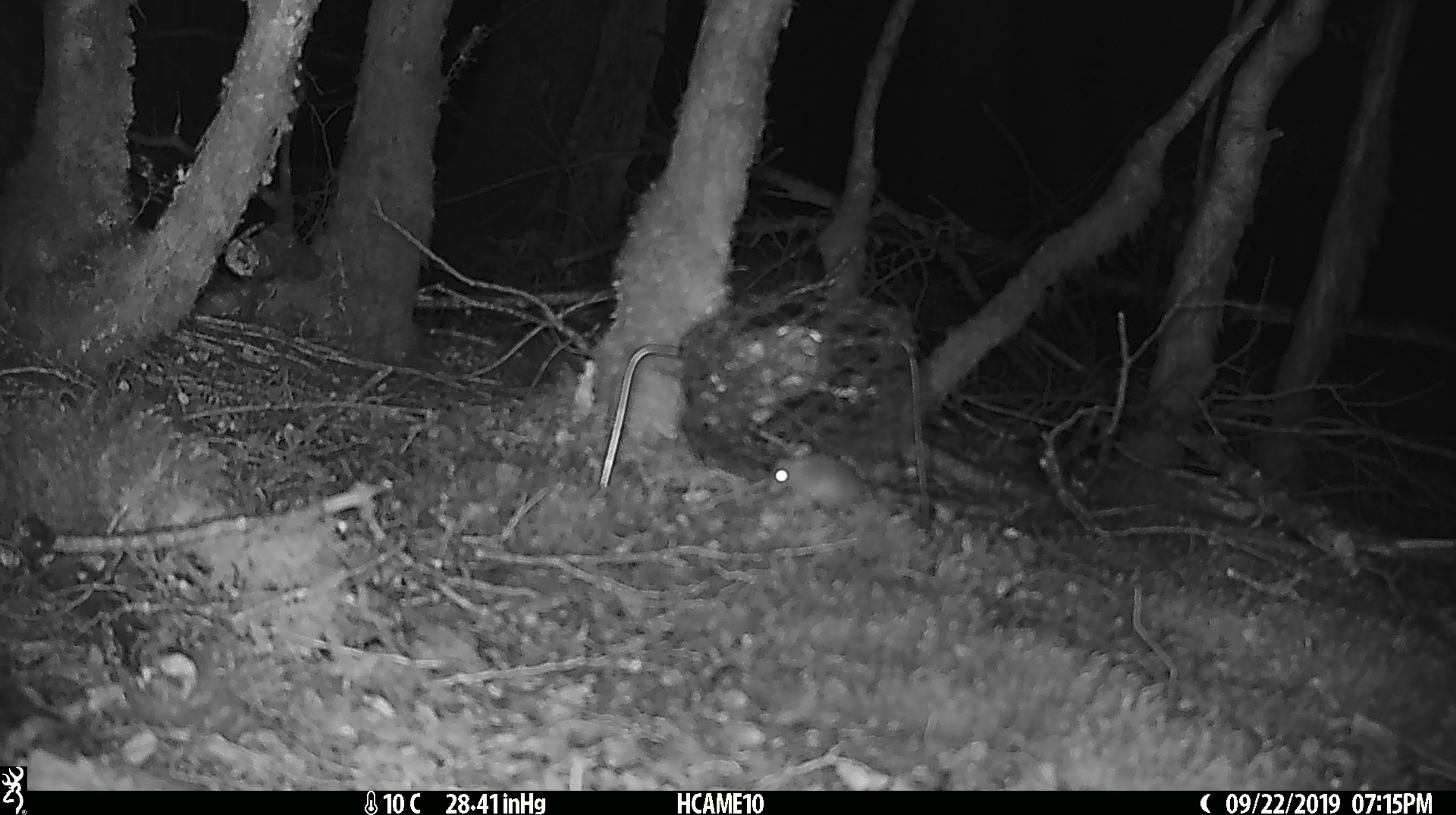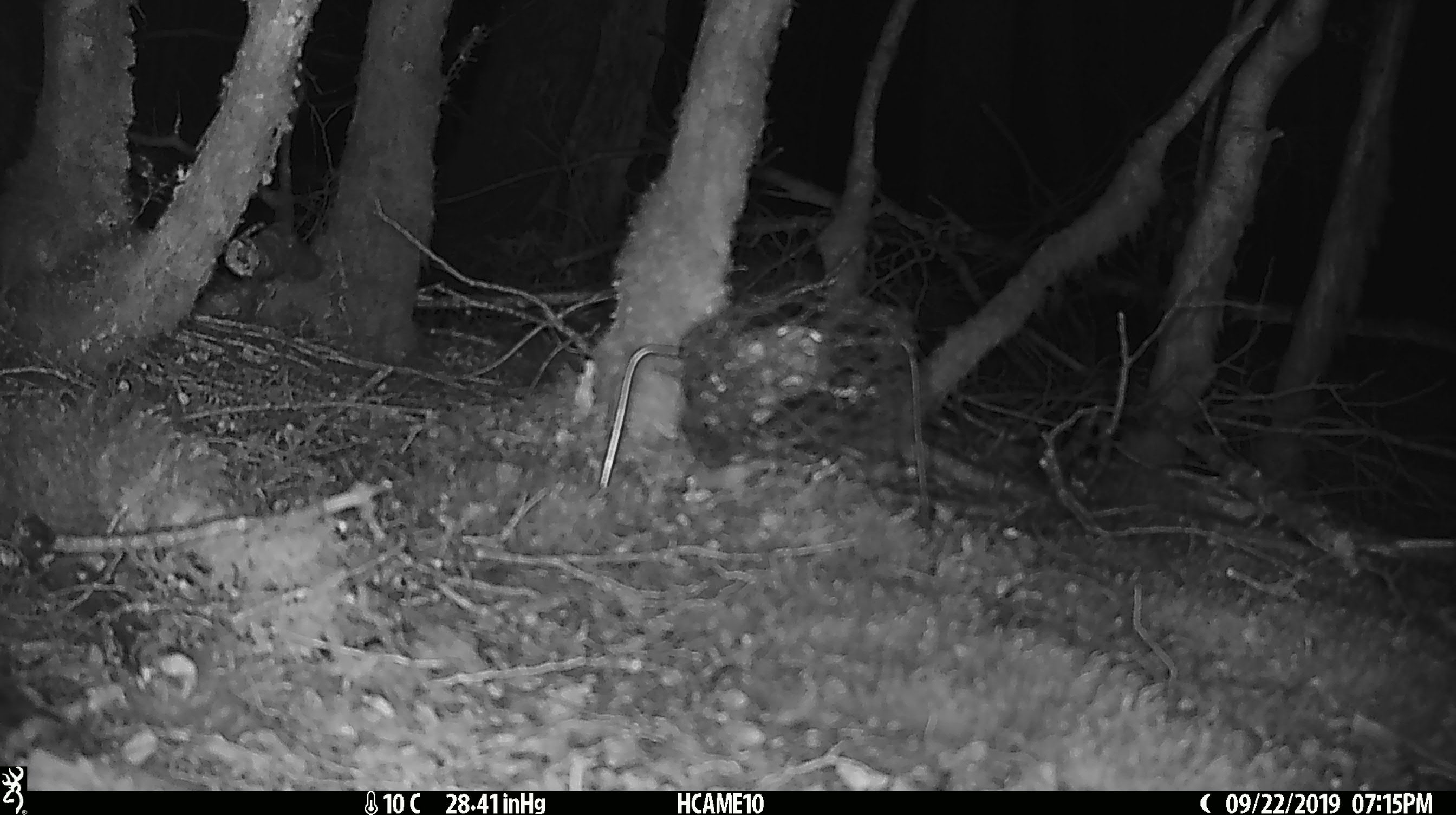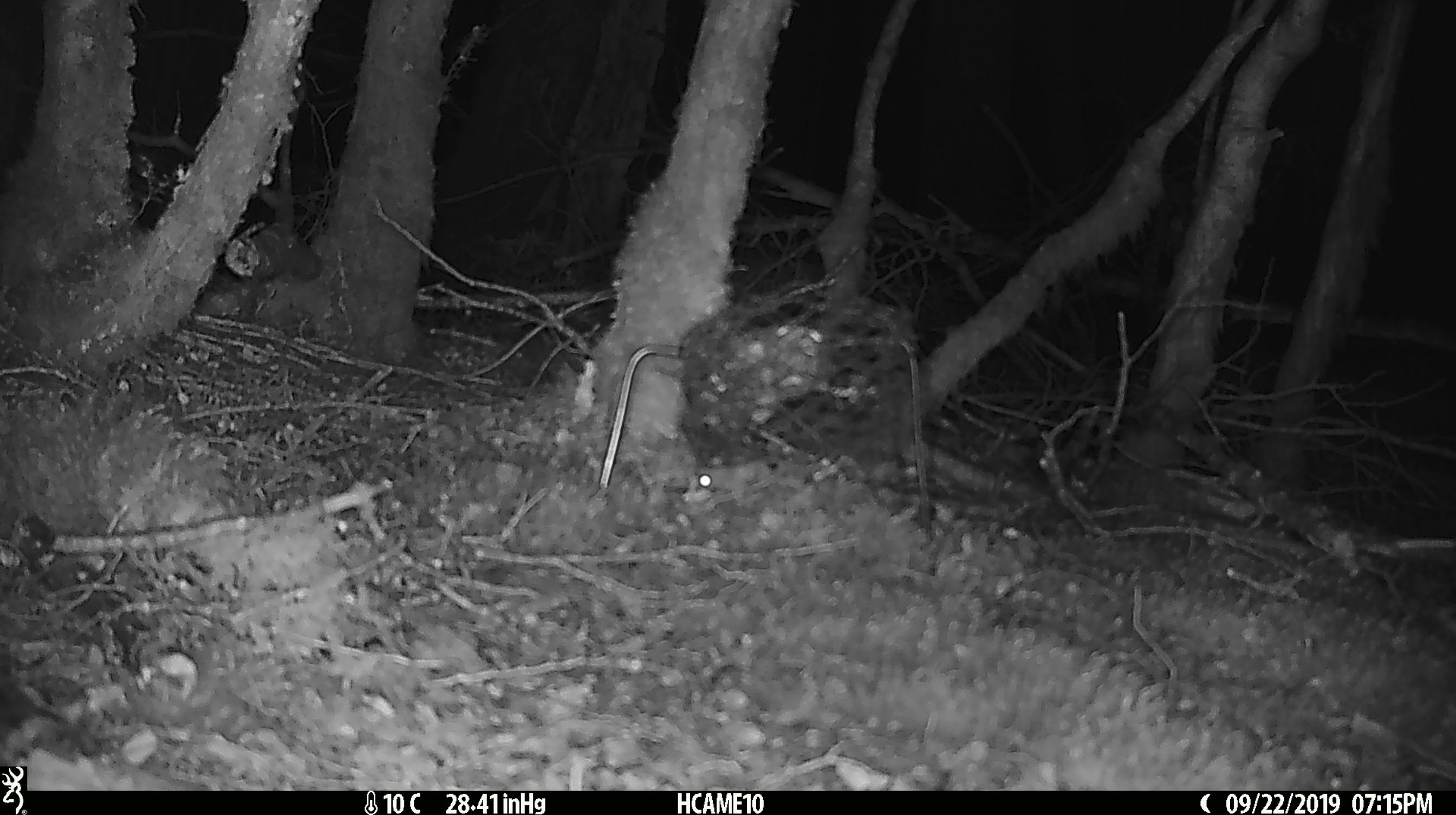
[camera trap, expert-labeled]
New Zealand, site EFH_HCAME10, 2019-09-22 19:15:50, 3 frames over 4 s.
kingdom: Animalia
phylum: Chordata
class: Mammalia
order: Rodentia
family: Muridae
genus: Mus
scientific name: Mus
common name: mouse